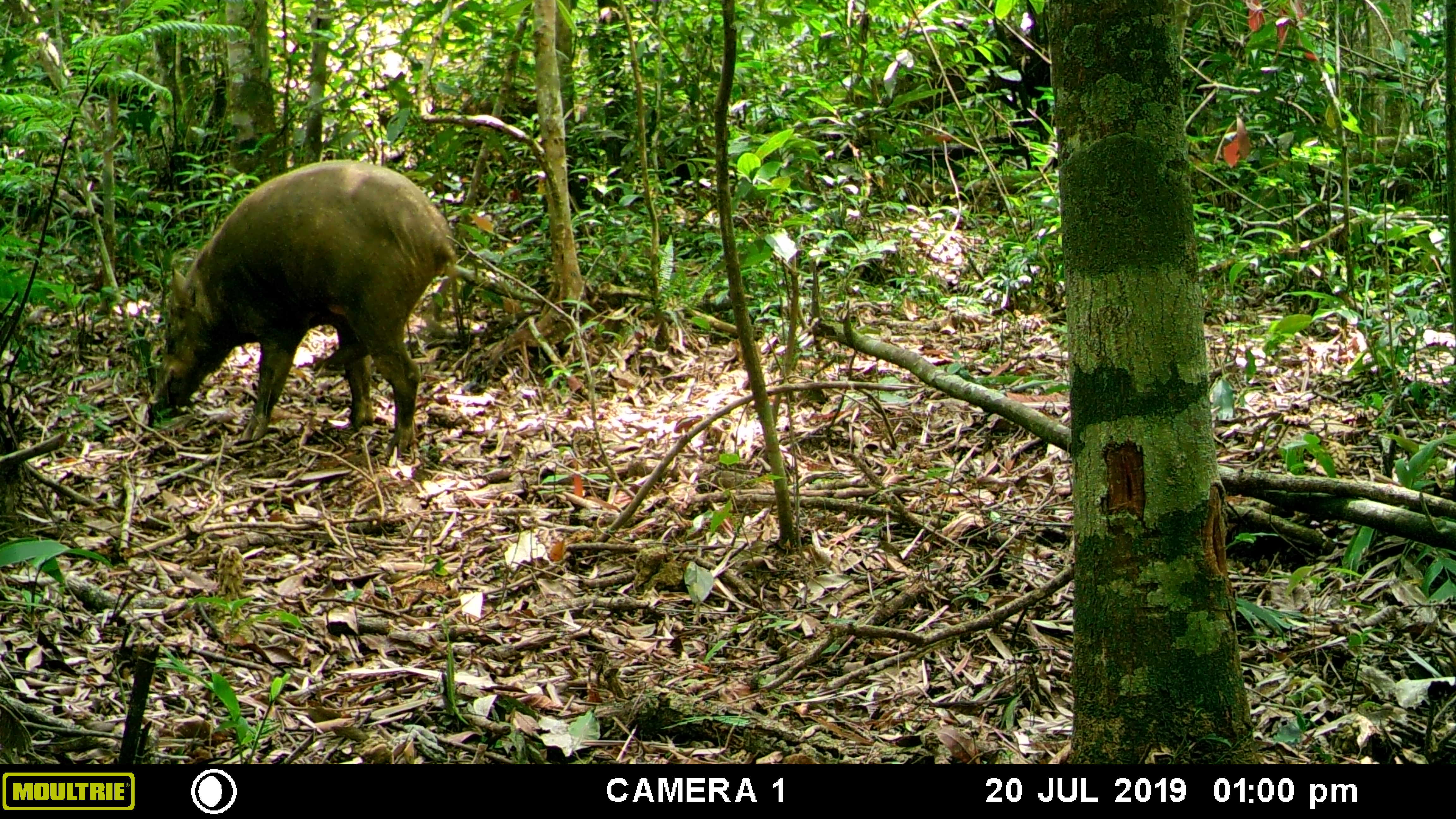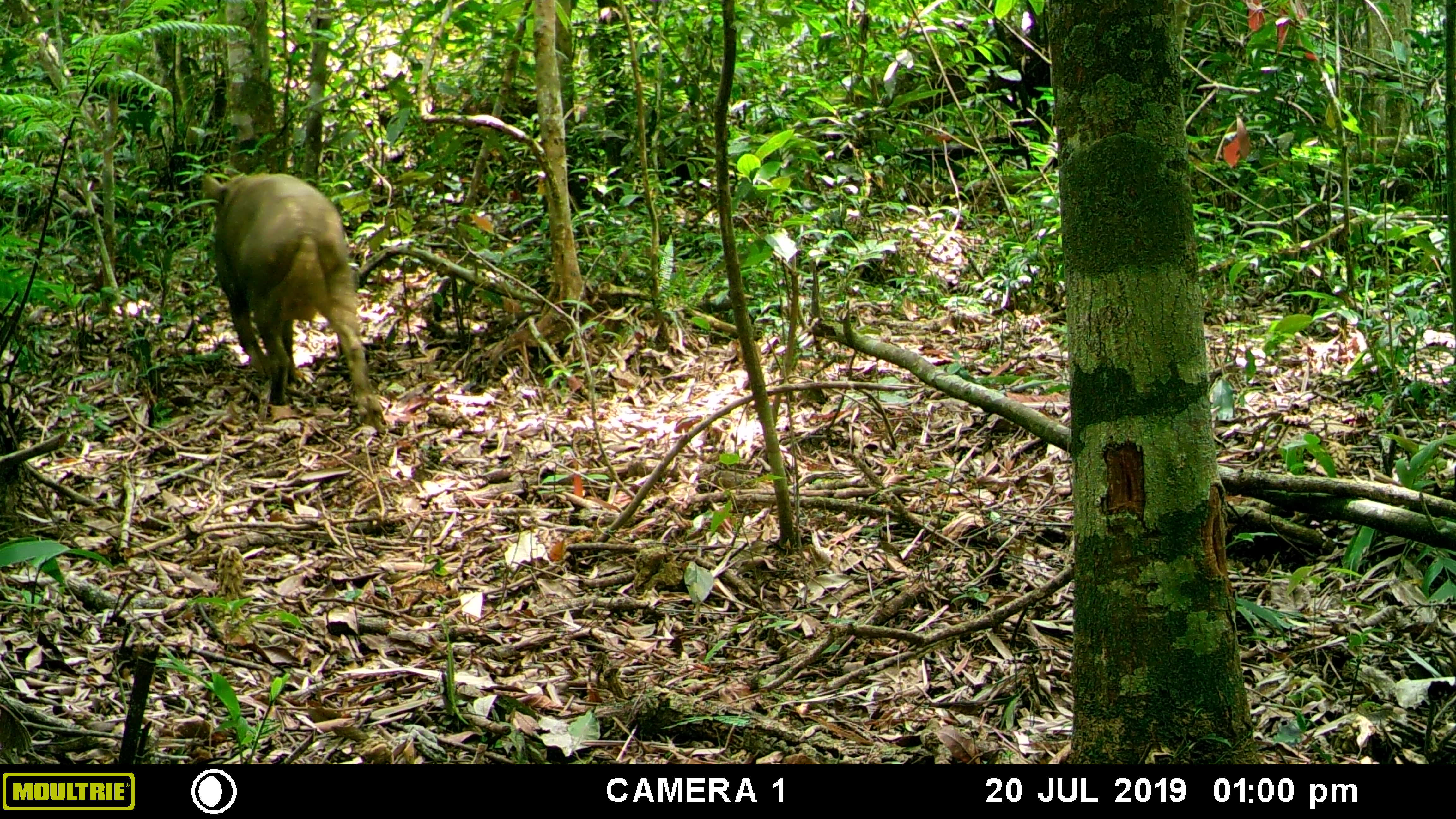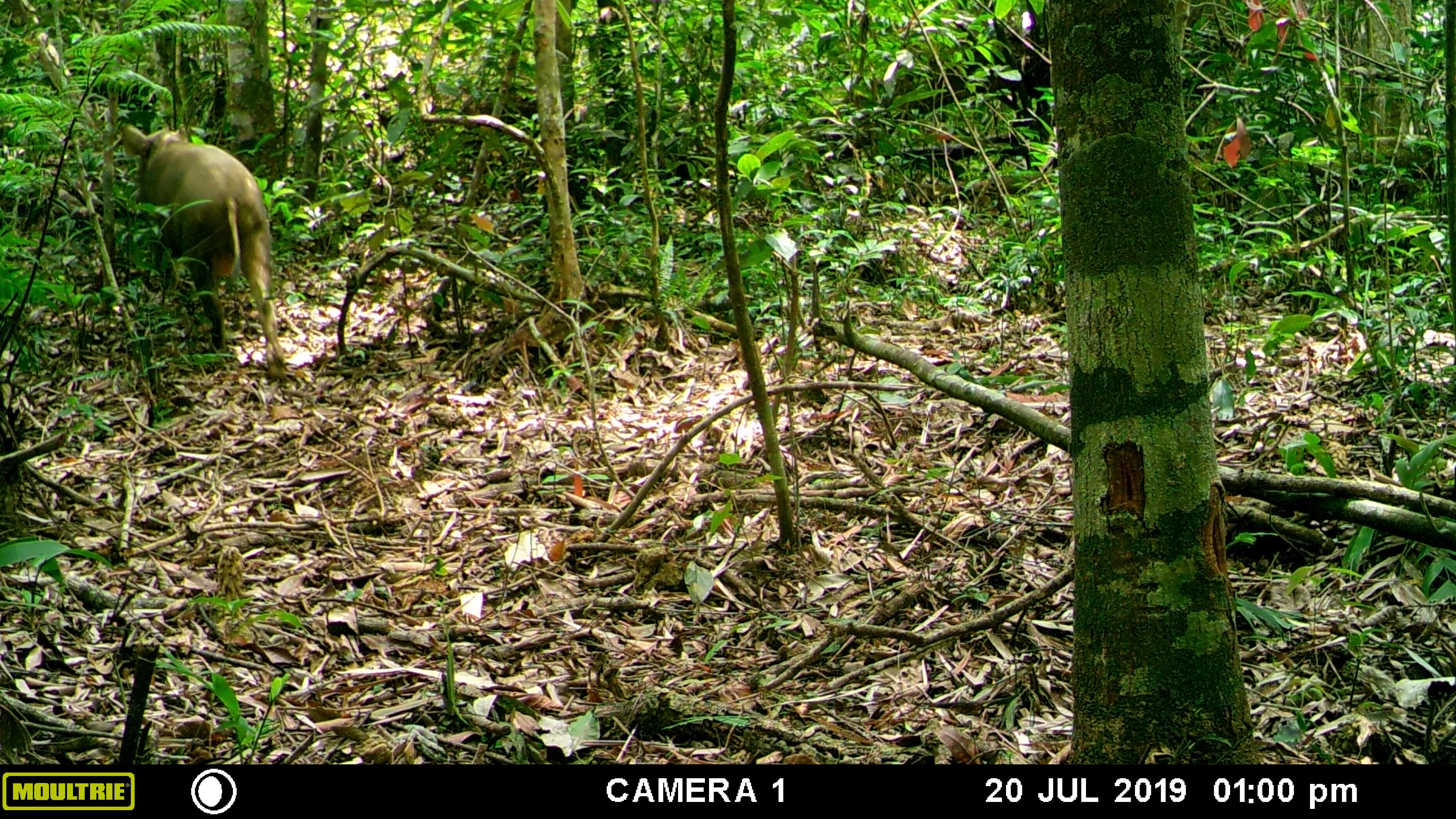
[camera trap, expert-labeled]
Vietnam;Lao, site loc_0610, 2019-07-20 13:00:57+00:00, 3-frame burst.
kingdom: Animalia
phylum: Chordata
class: Mammalia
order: Artiodactyla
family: Suidae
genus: Sus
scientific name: Sus scrofa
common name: eurasian wild pig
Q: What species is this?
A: Eurasian wild pig (Sus scrofa).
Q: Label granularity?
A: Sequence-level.